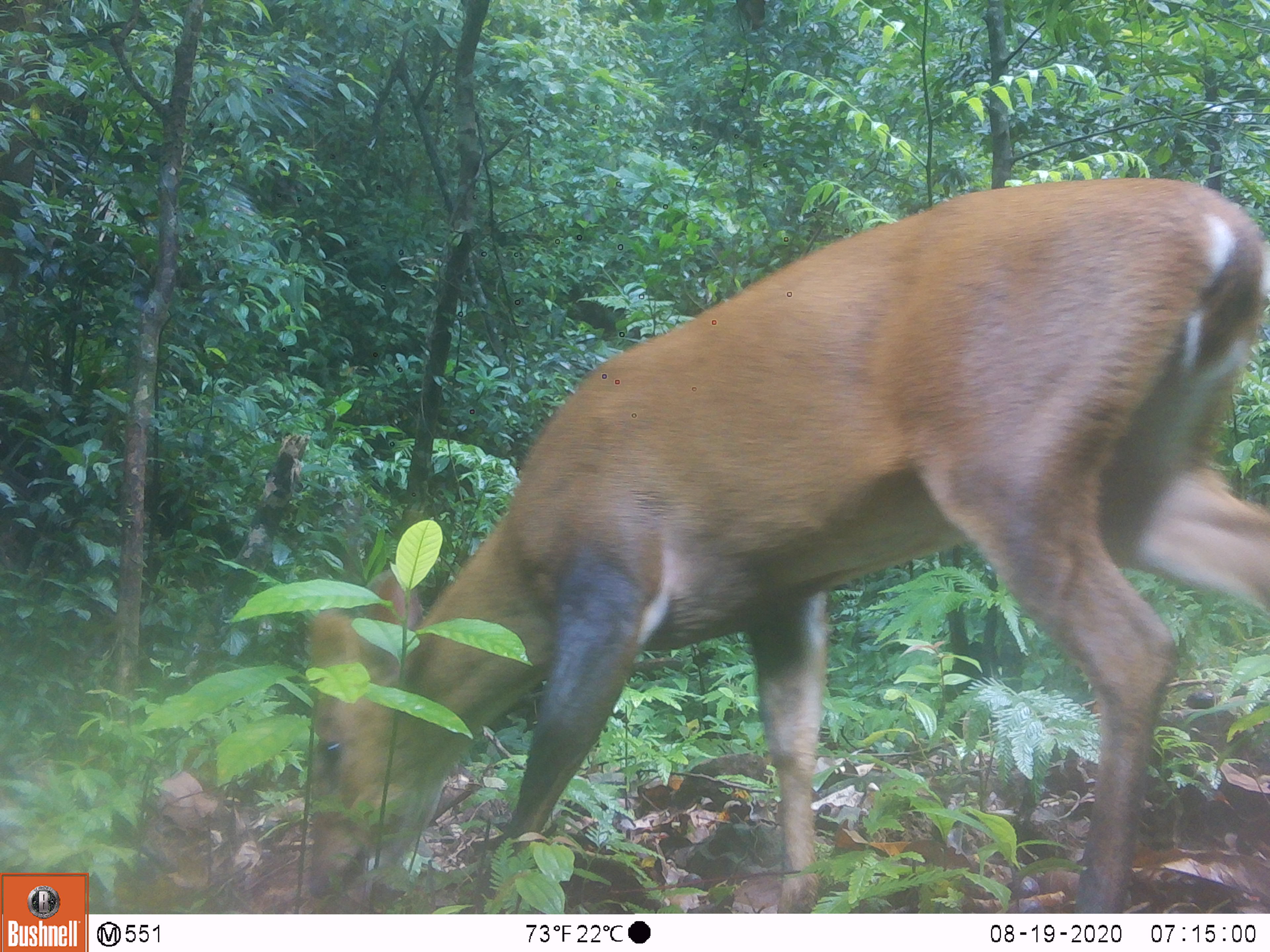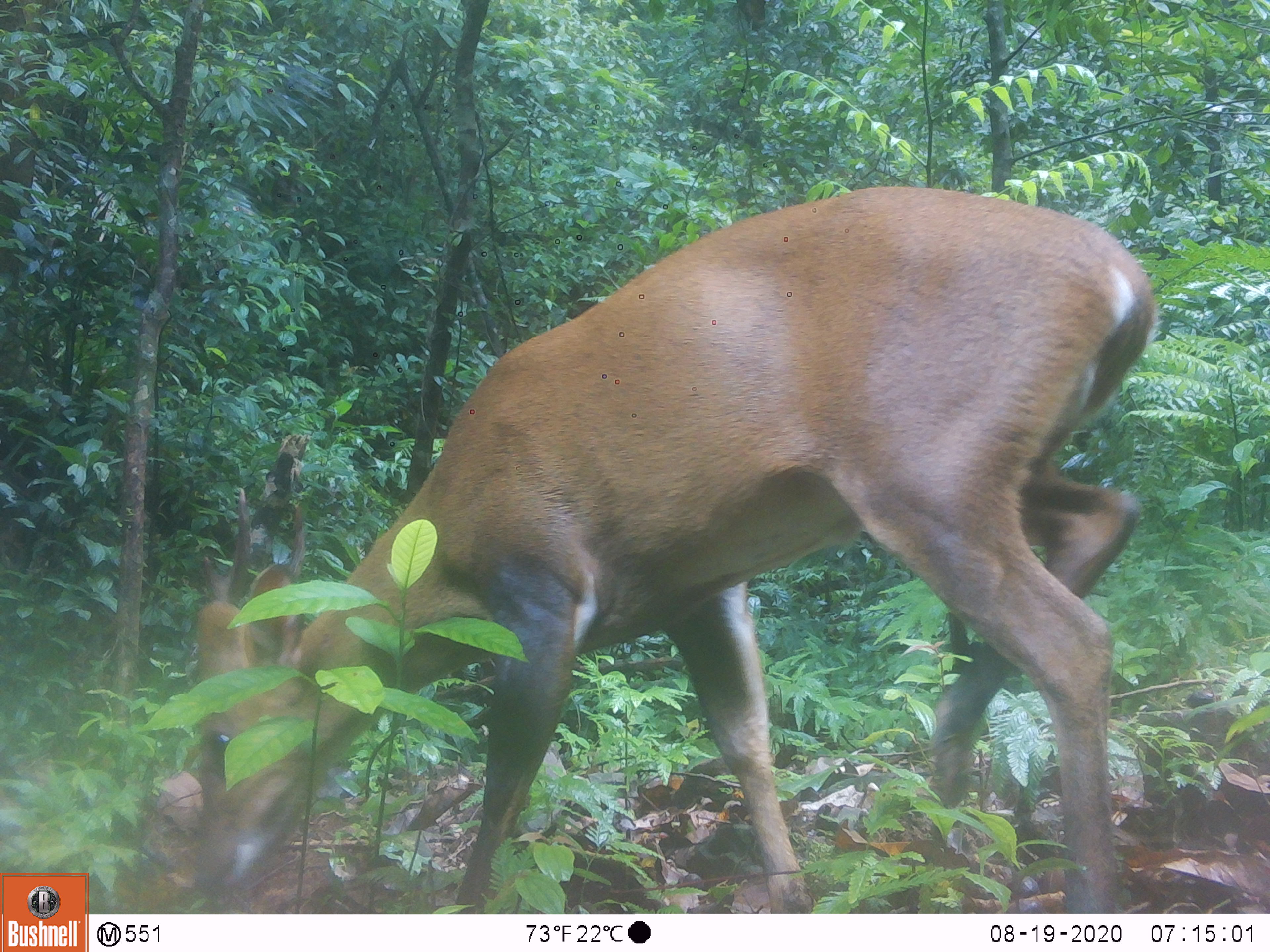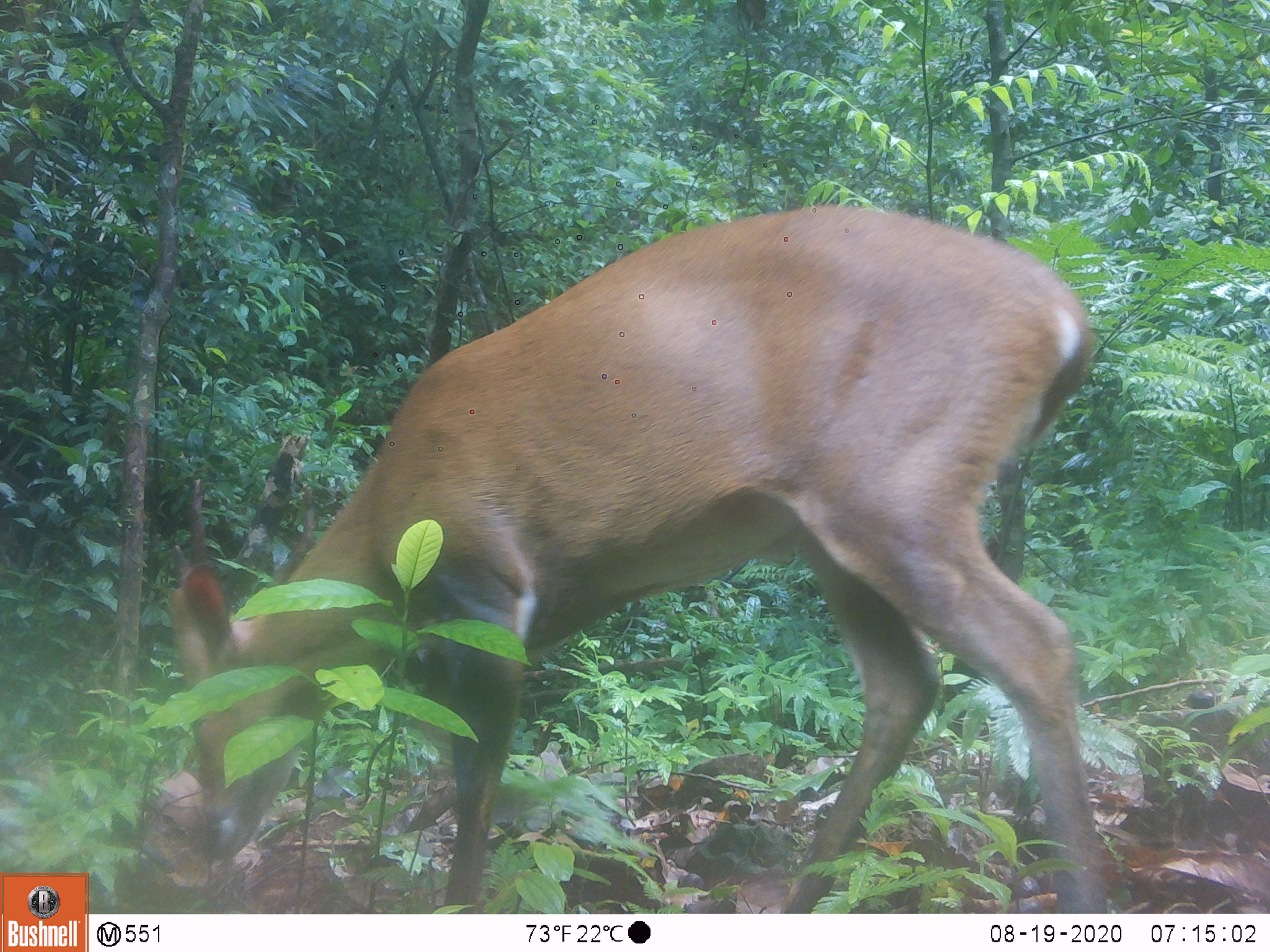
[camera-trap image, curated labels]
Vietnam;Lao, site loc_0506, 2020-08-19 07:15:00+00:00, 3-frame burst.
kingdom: Animalia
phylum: Chordata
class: Mammalia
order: Artiodactyla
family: Cervidae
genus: Muntiacus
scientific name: Muntiacus vuquangensis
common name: large-antlered muntjac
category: large antlered muntjac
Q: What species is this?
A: Large antlered muntjac (large-antlered muntjac) (Muntiacus vuquangensis).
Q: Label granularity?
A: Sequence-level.